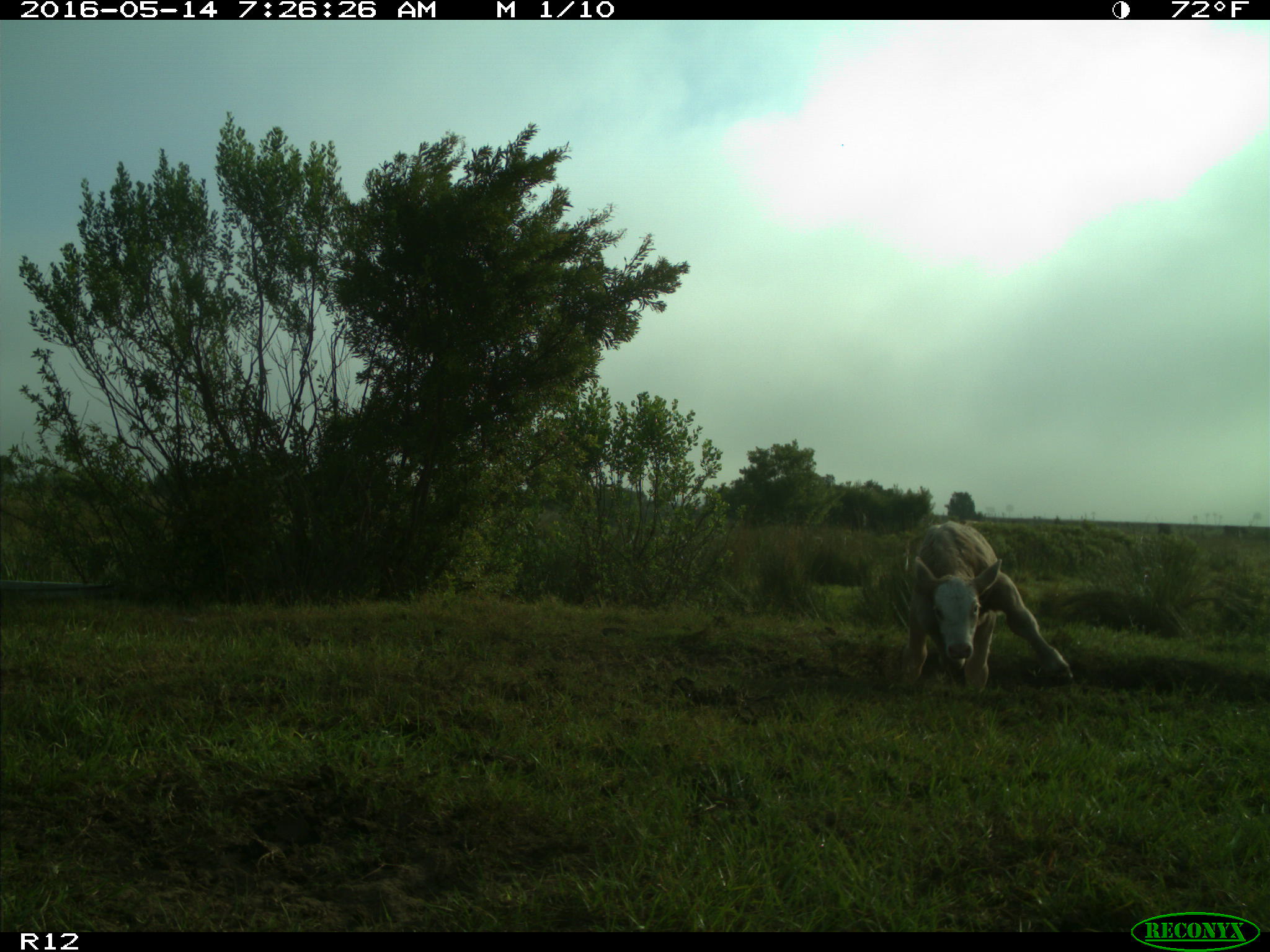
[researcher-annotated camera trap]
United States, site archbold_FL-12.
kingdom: Animalia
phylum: Chordata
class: Mammalia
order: Artiodactyla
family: Bovidae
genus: Bos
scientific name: Bos taurus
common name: domestic cow